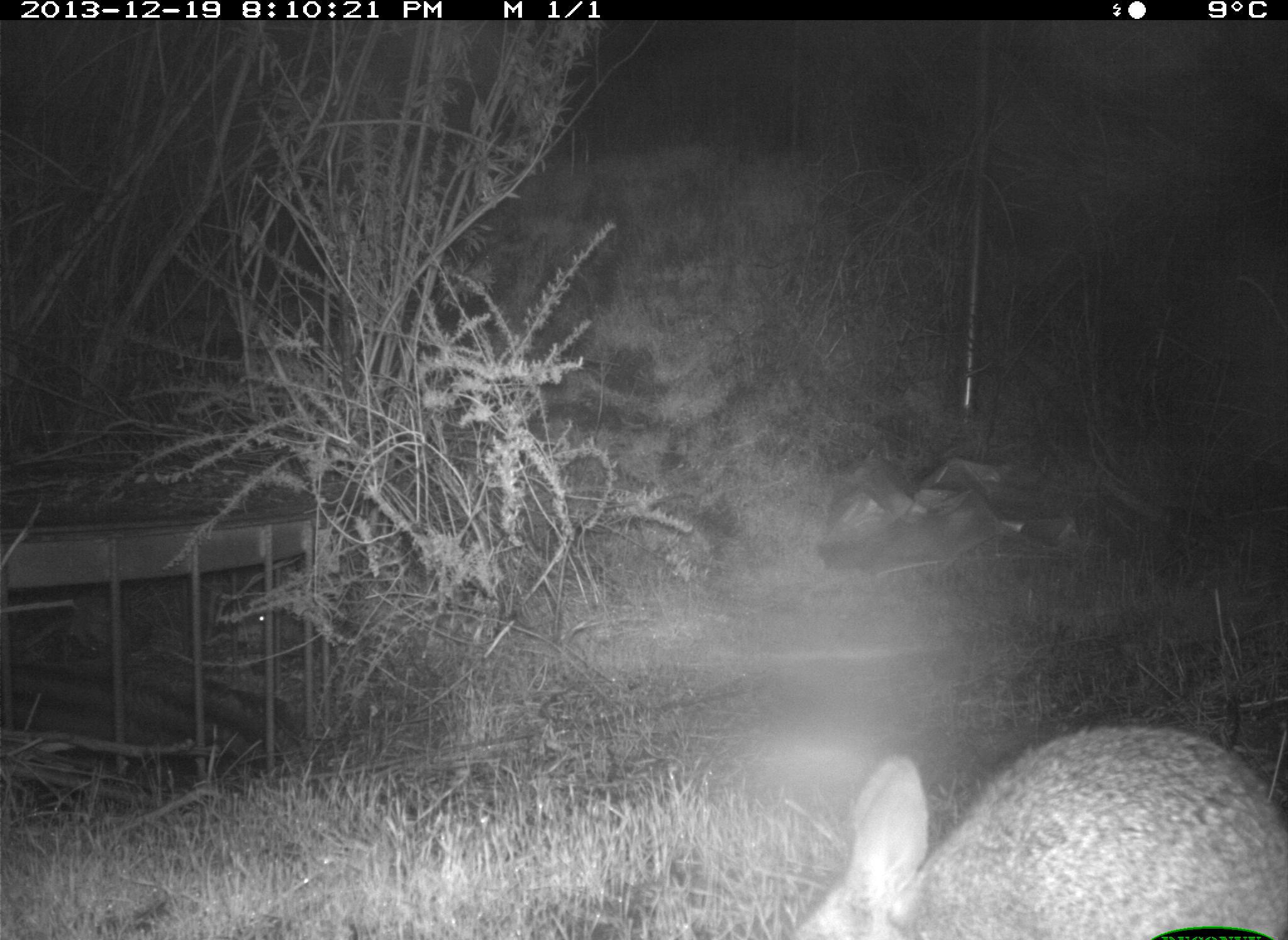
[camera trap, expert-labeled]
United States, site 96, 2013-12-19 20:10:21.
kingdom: Animalia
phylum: Chordata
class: Mammalia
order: Lagomorpha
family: Leporidae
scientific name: Leporidae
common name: rabbits and hares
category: rabbit